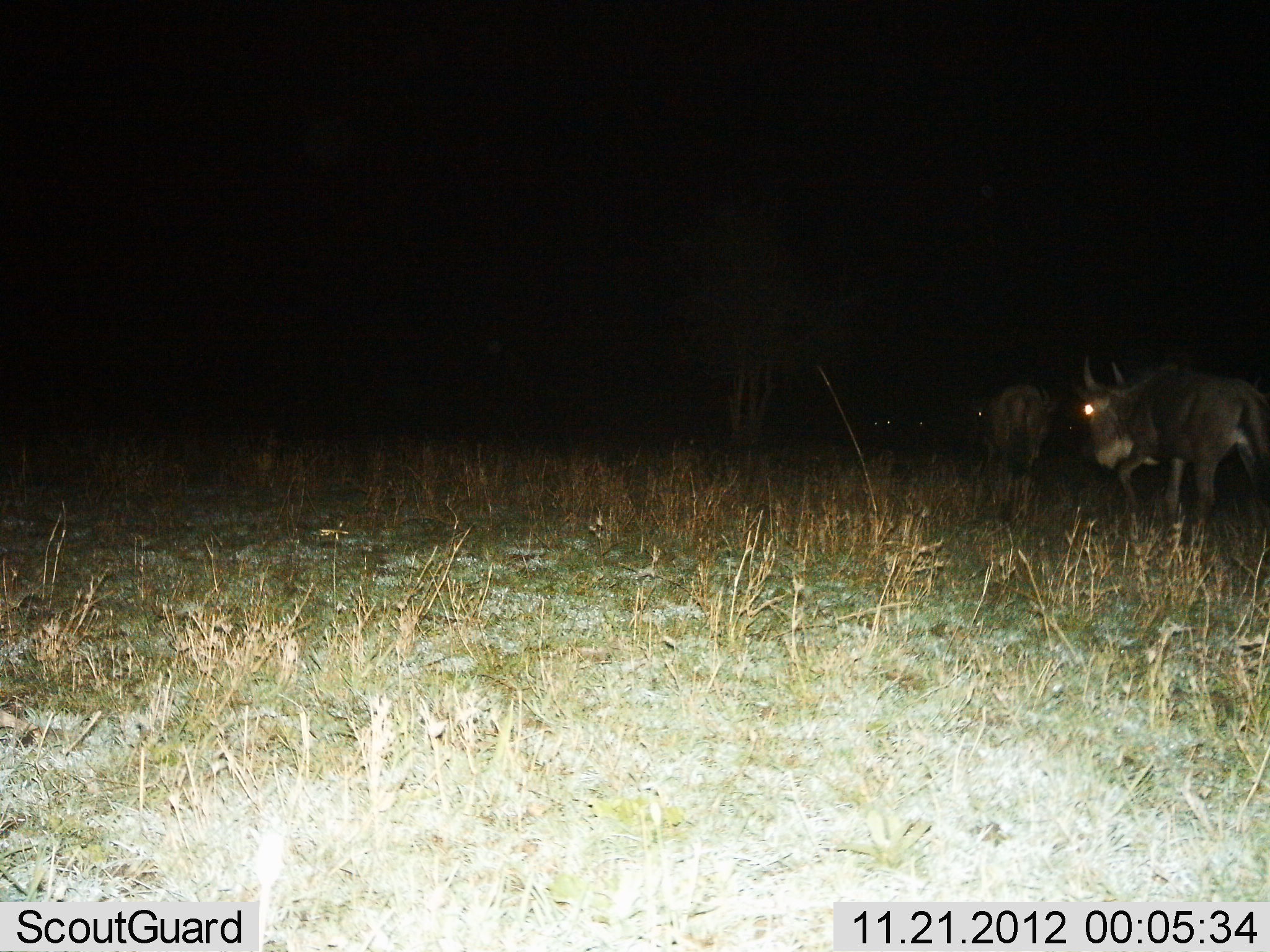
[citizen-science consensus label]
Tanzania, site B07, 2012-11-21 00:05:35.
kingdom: Animalia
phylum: Chordata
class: Mammalia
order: Artiodactyla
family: Bovidae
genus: Connochaetes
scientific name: Connochaetes taurinus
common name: blue wildebeest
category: wildebeest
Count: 2.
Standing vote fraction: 30%.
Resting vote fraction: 0%.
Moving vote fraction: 70%.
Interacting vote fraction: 0%.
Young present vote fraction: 0%.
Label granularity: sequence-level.